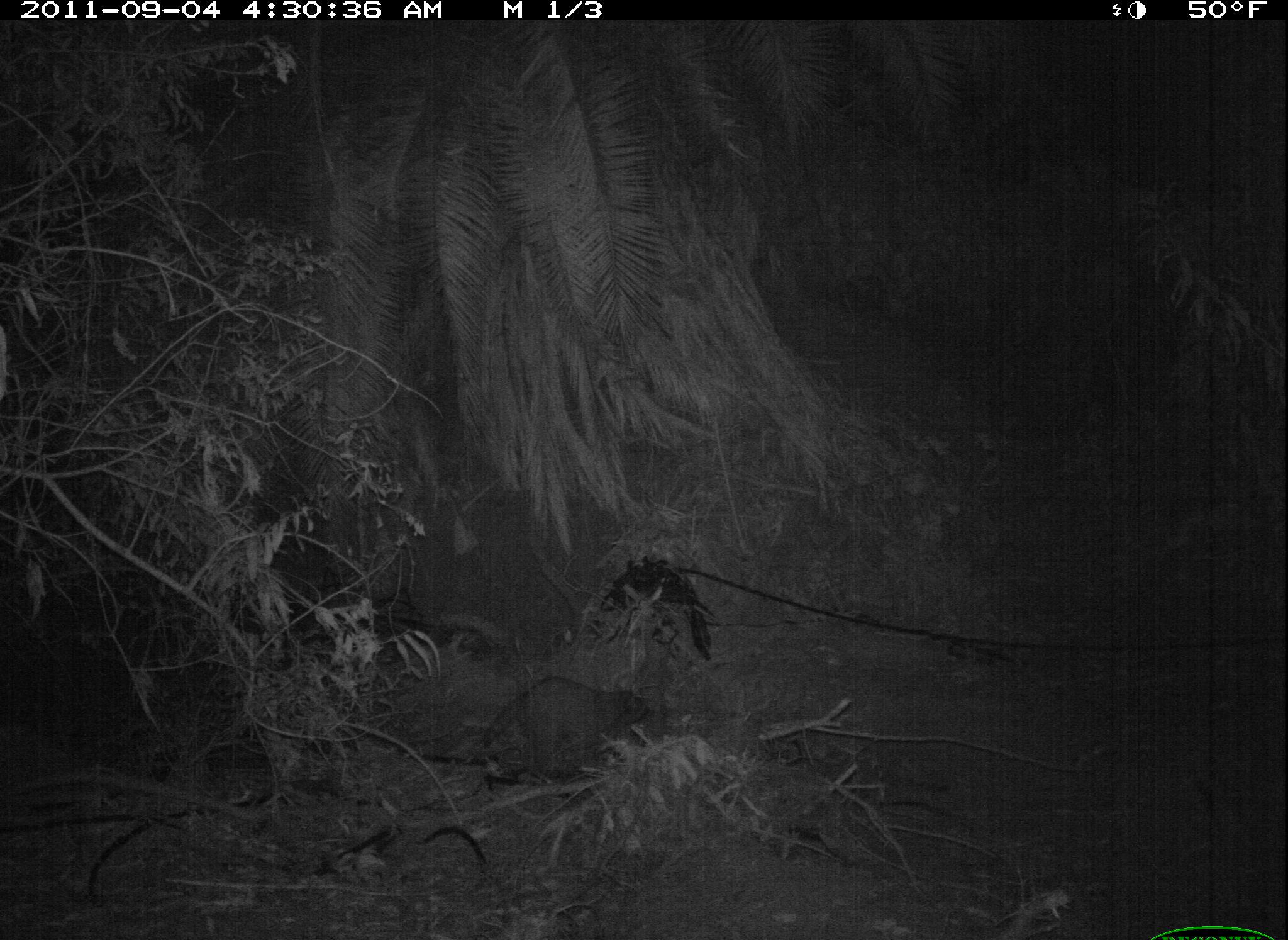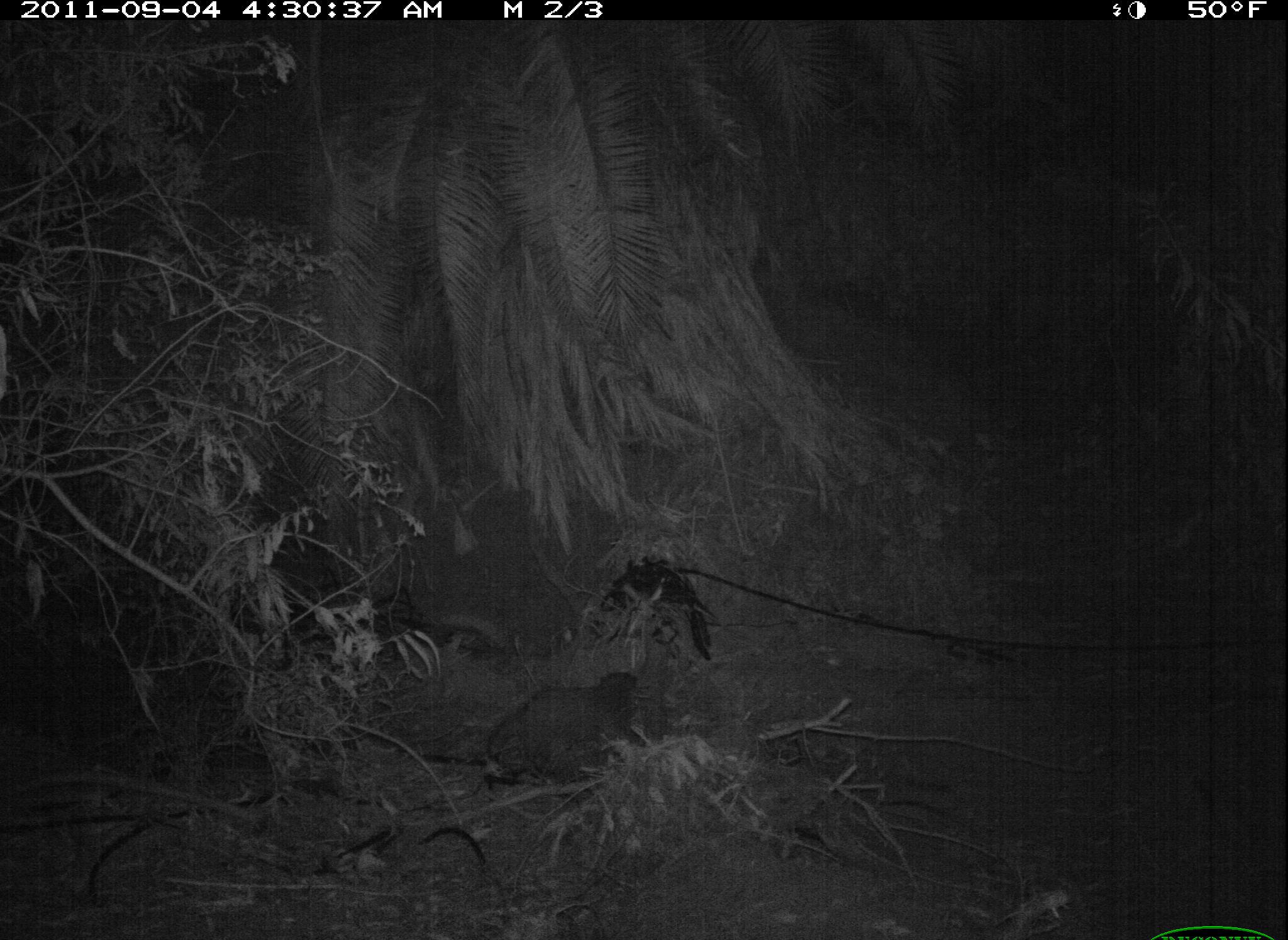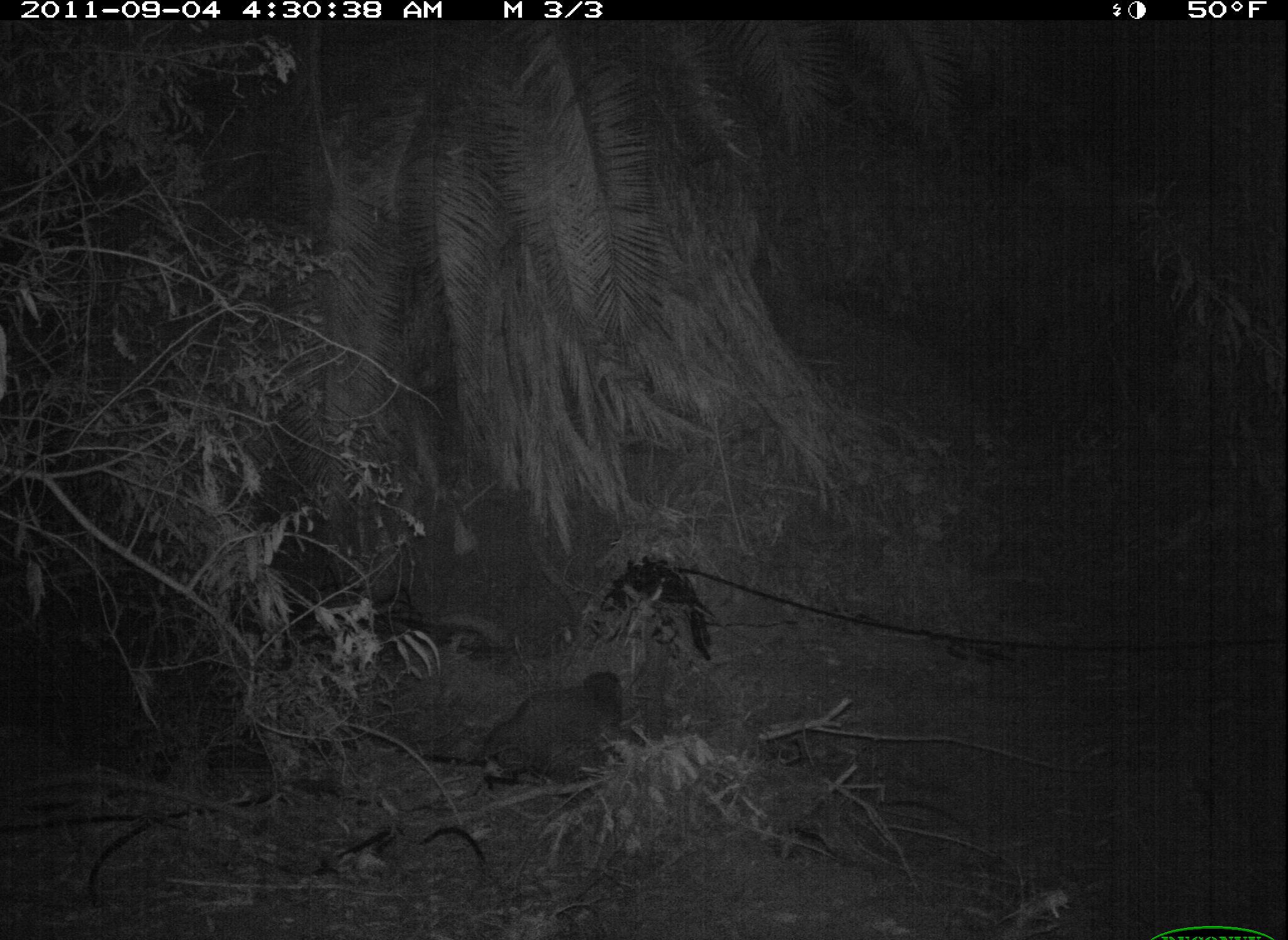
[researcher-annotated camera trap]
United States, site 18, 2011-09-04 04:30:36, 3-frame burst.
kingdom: Animalia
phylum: Chordata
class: Mammalia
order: Carnivora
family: Procyonidae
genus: Procyon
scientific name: Procyon lotor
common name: raccoon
Raccoon (Procyon lotor).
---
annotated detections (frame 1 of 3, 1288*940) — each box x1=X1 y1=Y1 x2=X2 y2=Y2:
raccoon: x1=479 y1=676 x2=648 y2=776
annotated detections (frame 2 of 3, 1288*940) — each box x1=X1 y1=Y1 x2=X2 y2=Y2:
raccoon: x1=475 y1=668 x2=646 y2=792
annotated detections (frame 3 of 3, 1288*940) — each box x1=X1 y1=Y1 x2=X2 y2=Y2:
raccoon: x1=448 y1=670 x2=632 y2=781